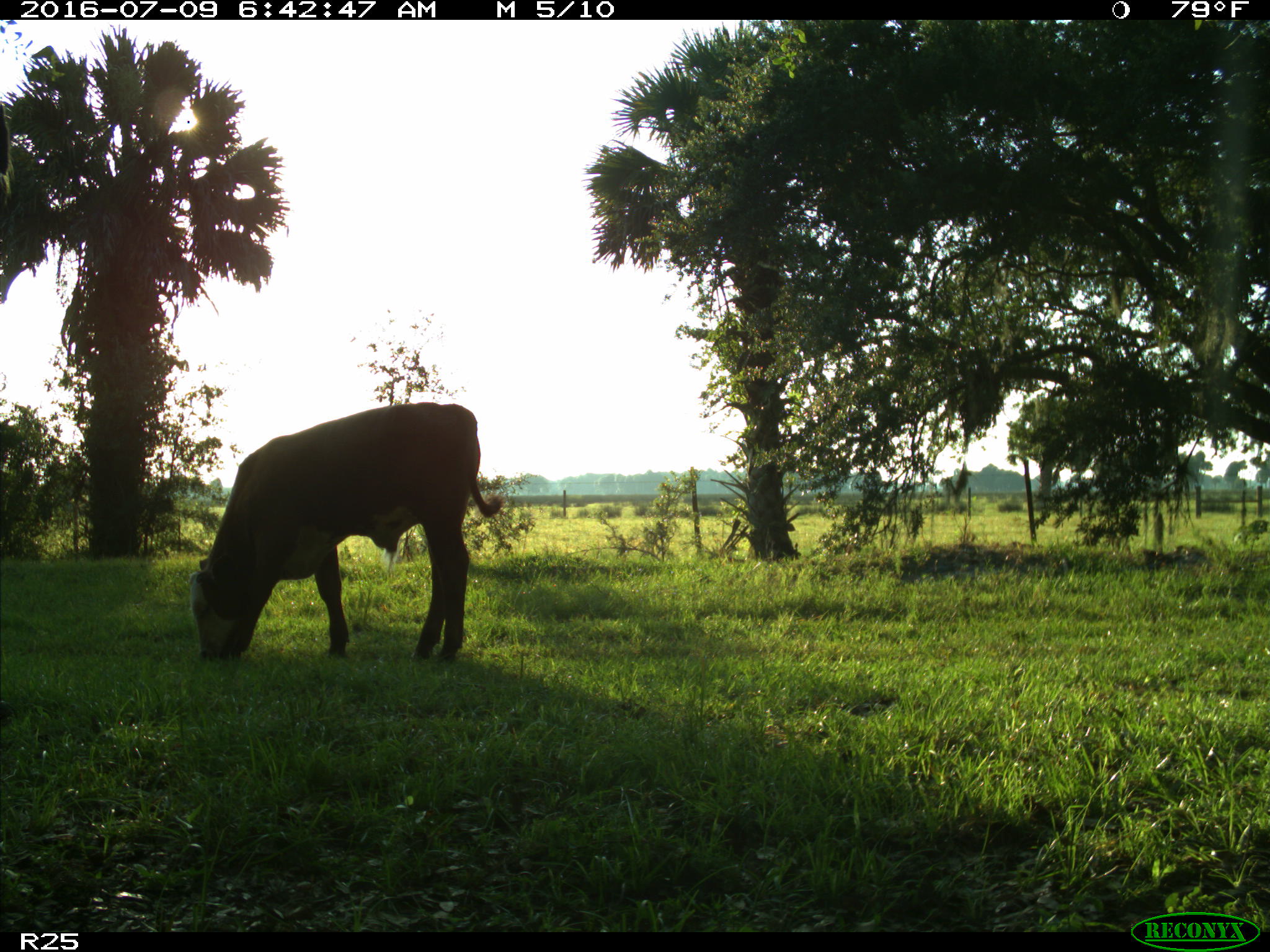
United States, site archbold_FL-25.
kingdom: Animalia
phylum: Chordata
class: Mammalia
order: Artiodactyla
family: Bovidae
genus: Bos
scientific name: Bos taurus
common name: domestic cow